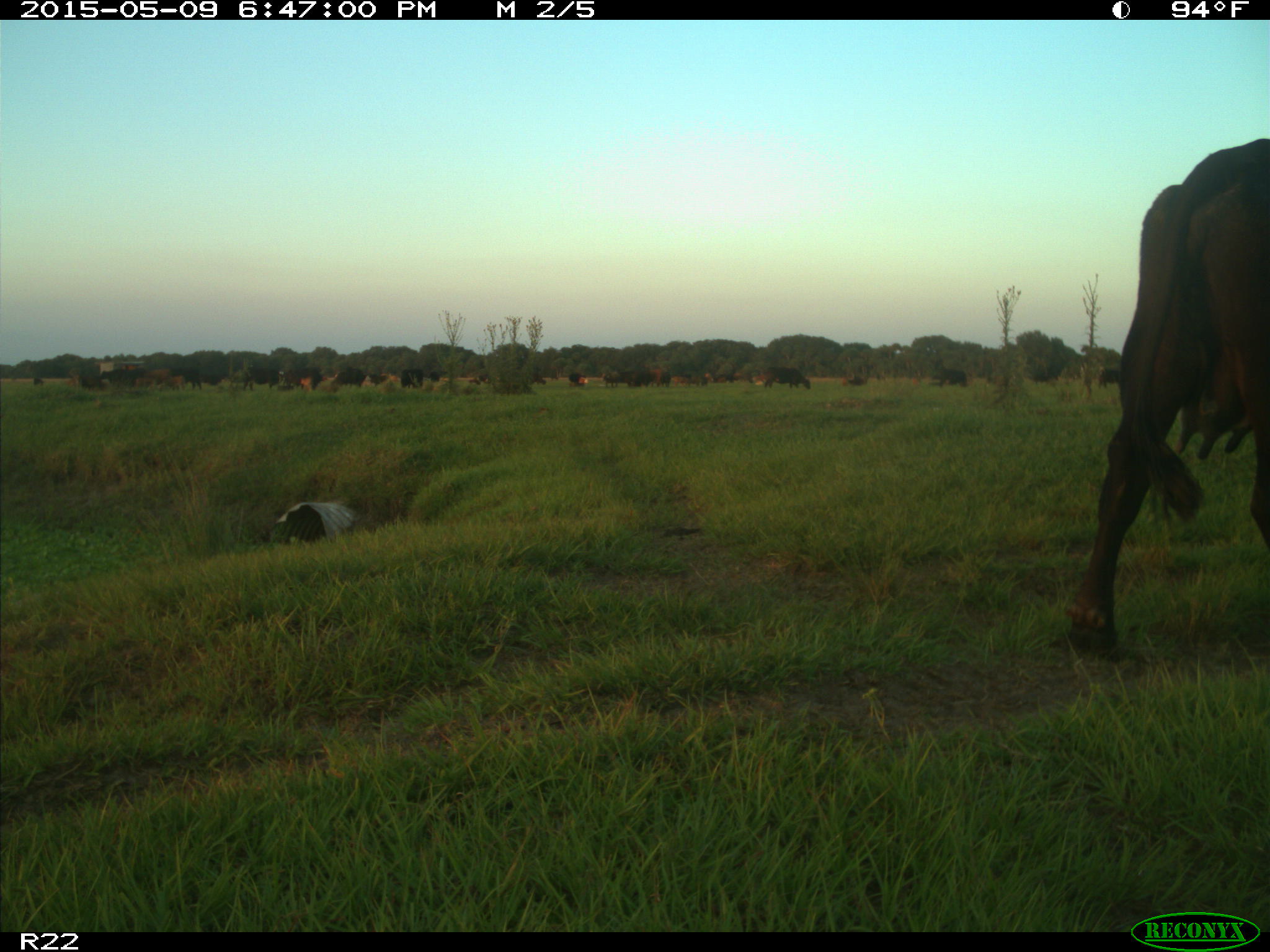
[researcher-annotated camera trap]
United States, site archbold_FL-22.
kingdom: Animalia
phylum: Chordata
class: Mammalia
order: Artiodactyla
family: Bovidae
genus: Bos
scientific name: Bos taurus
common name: domestic cow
Bos taurus (domestic cow).